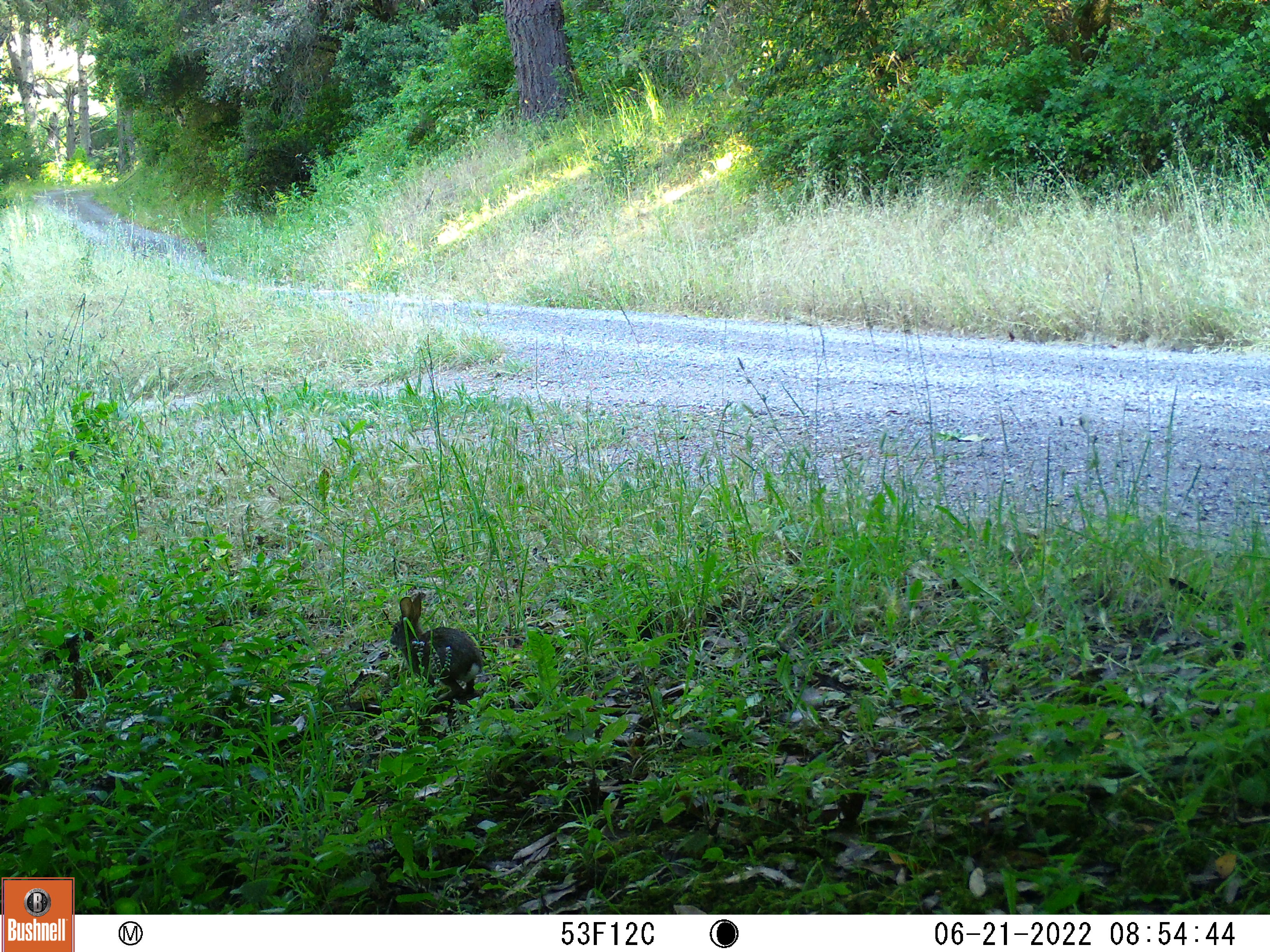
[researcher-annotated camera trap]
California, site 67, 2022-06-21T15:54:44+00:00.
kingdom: Animalia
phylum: Chordata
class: Mammalia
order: Lagomorpha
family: Leporidae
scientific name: Leporidae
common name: rabbit